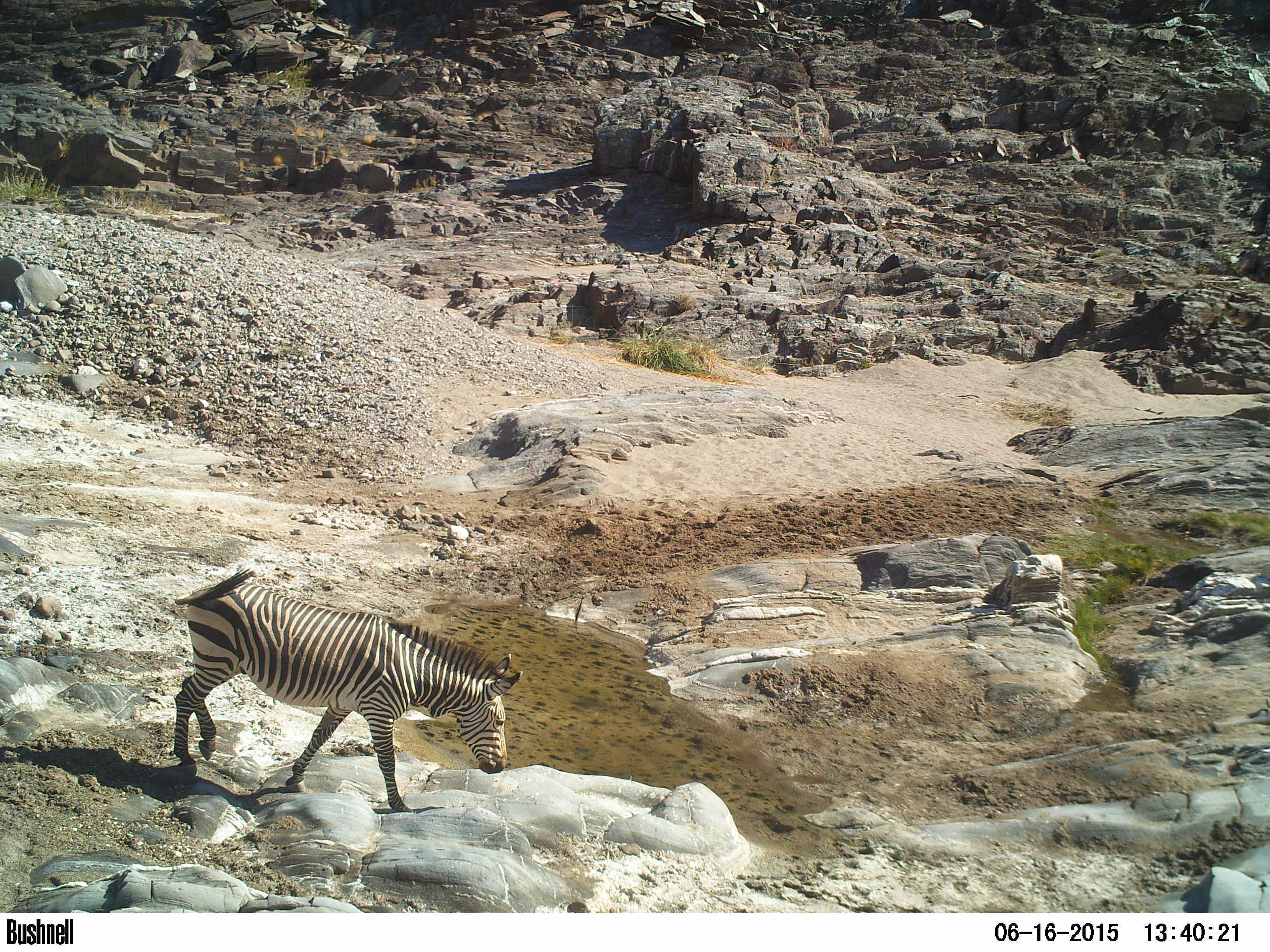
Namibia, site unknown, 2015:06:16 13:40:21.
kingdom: Animalia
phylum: Chordata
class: Mammalia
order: Perissodactyla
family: Equidae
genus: Equus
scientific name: Equus zebra hartmannae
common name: hartmann's mountain zebra